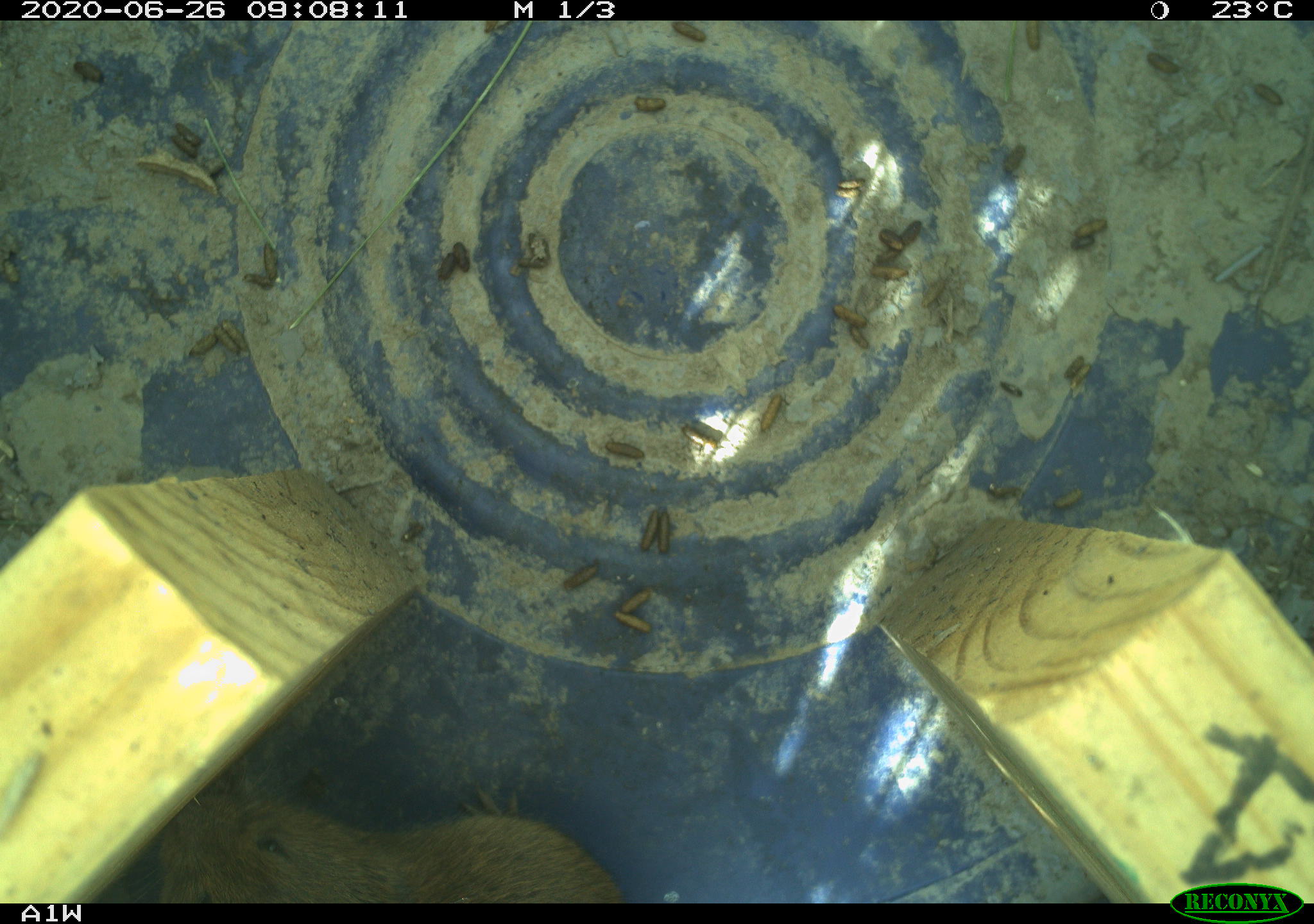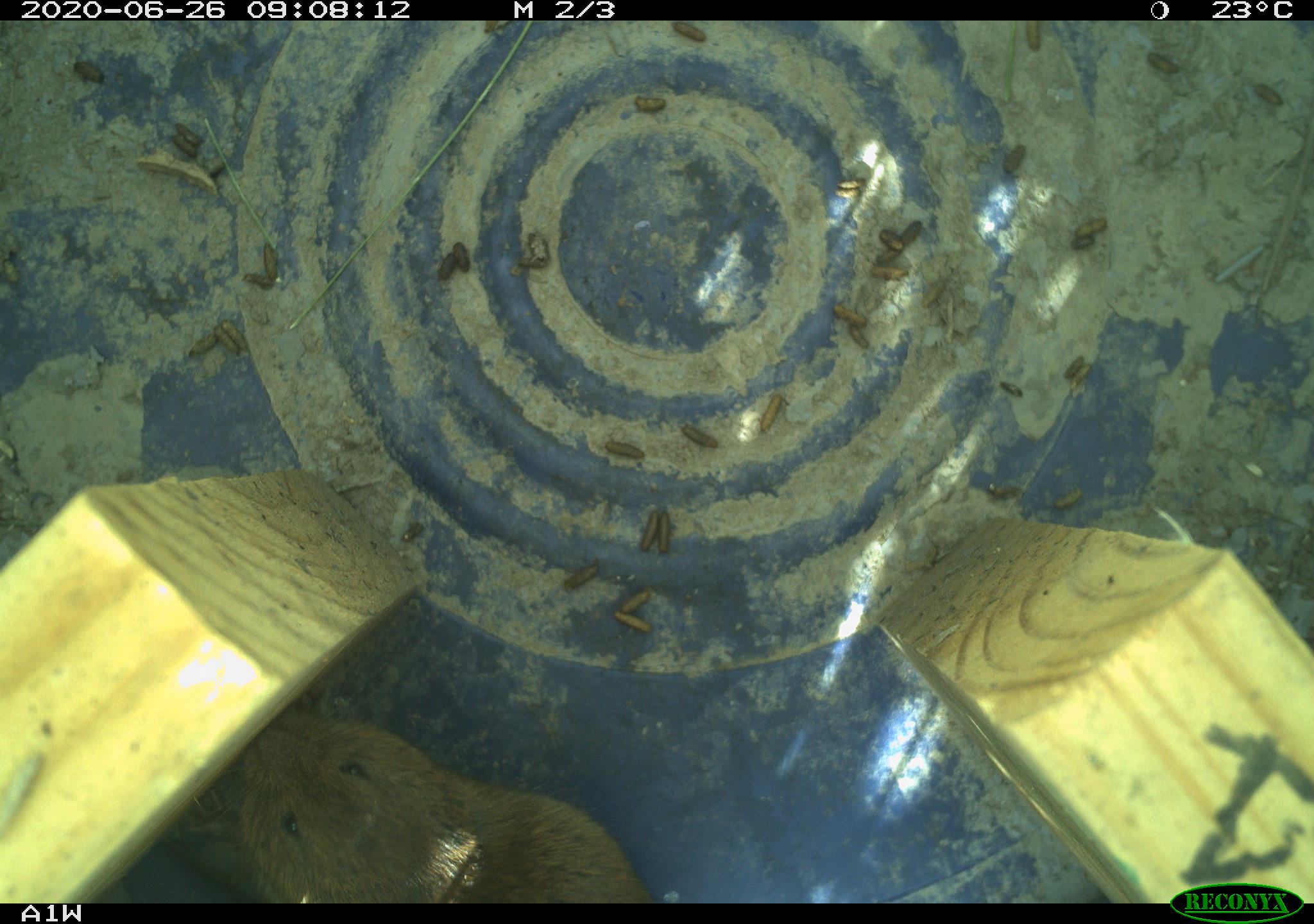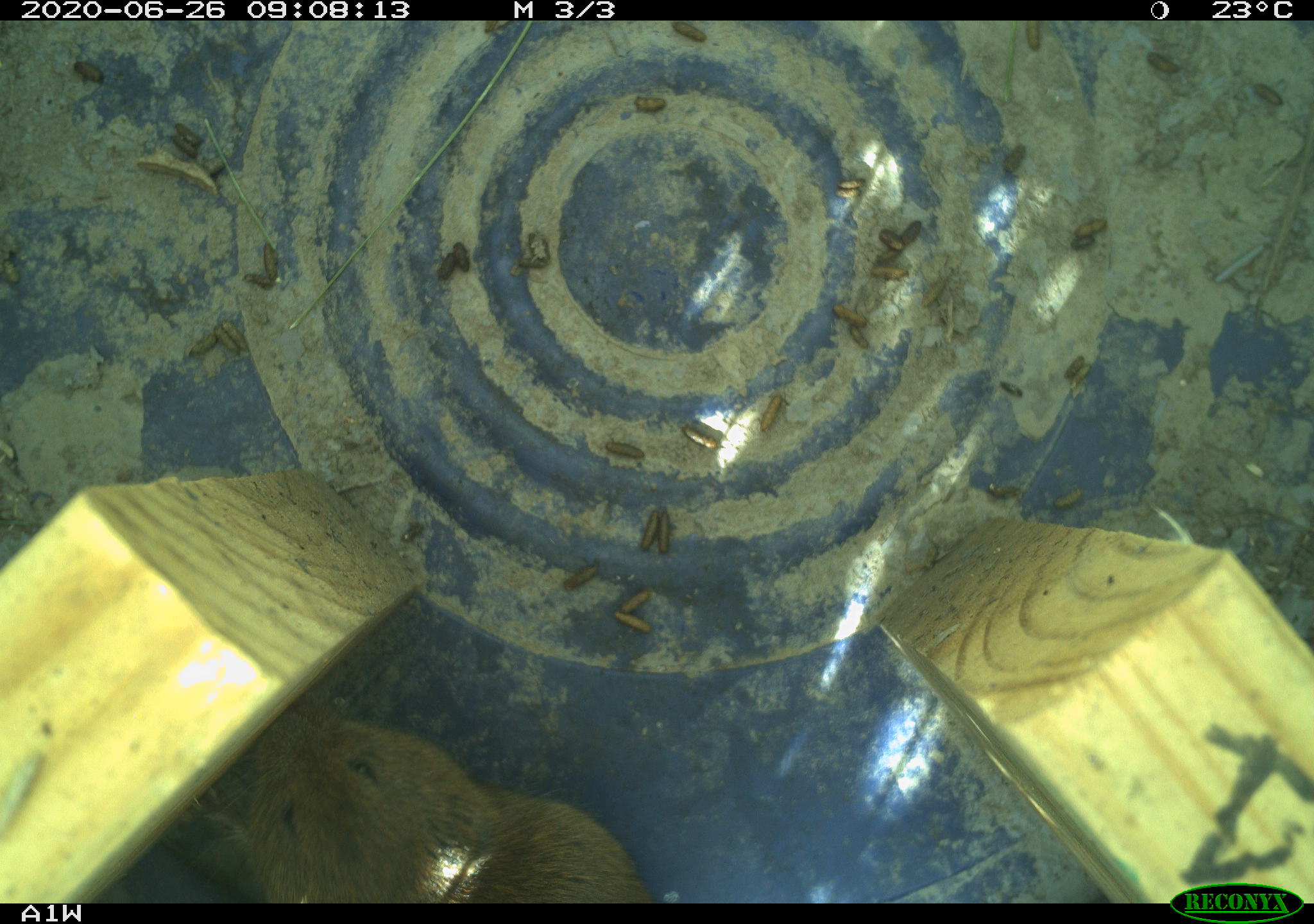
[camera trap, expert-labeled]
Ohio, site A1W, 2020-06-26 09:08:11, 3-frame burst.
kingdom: Animalia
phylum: Chordata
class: Mammalia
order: Rodentia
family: Cricetidae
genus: Microtus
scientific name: Microtus pennsylvanicus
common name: meadow vole